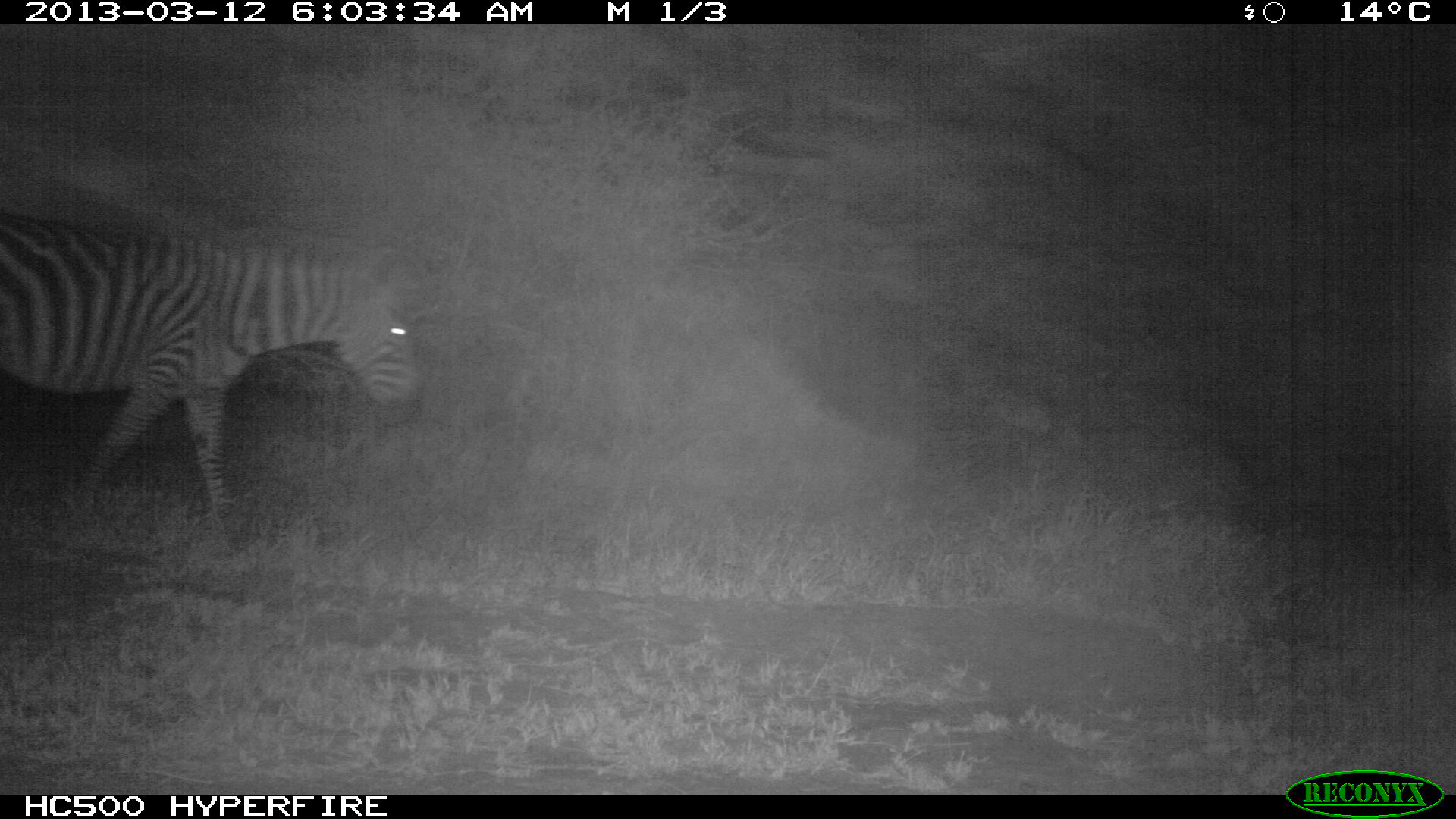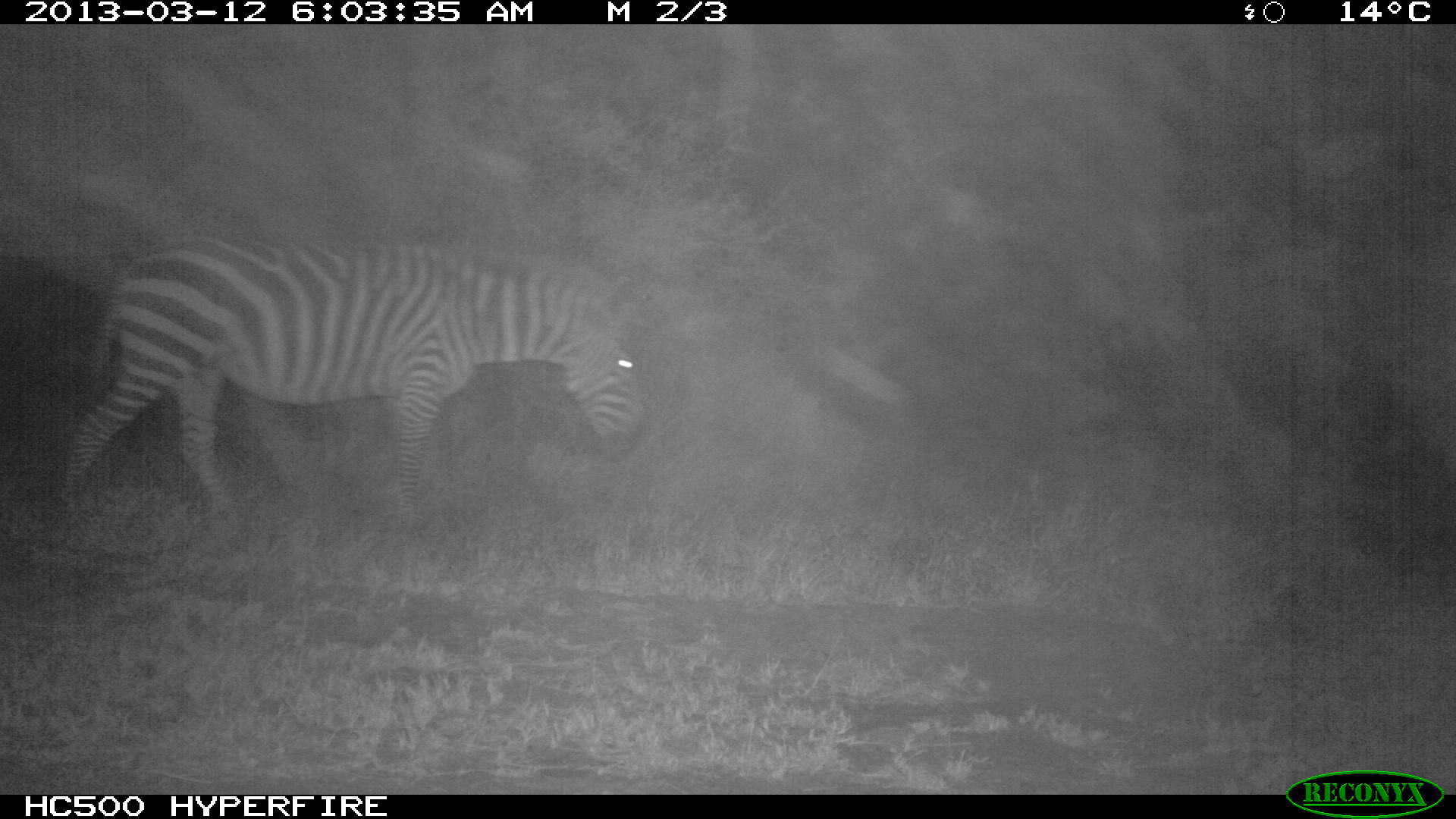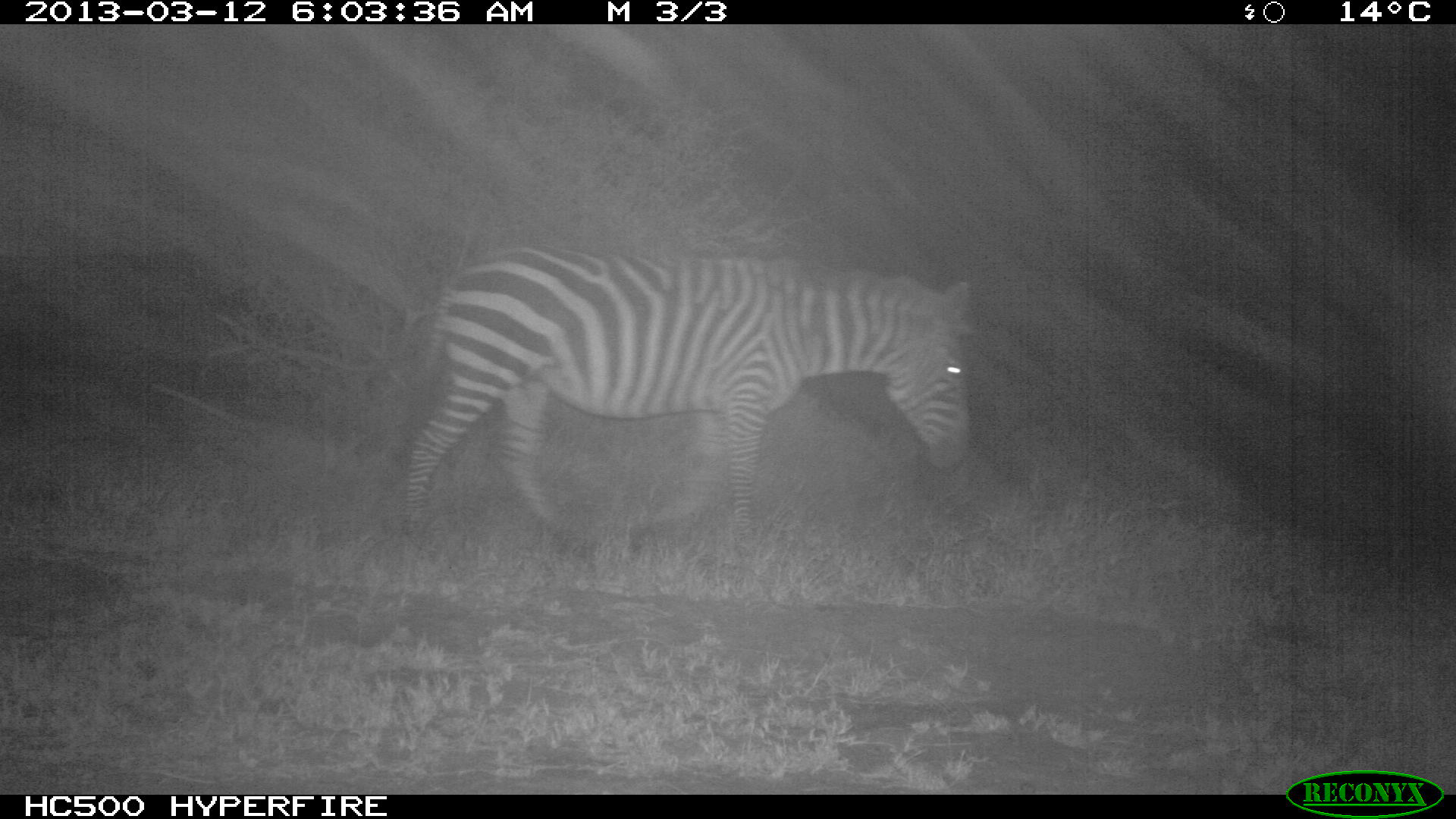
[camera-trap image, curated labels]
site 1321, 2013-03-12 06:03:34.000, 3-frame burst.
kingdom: Animalia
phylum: Chordata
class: Mammalia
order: Perissodactyla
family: Equidae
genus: Equus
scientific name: Equus quagga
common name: plains zebra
Equus quagga (plains zebra), count 1.